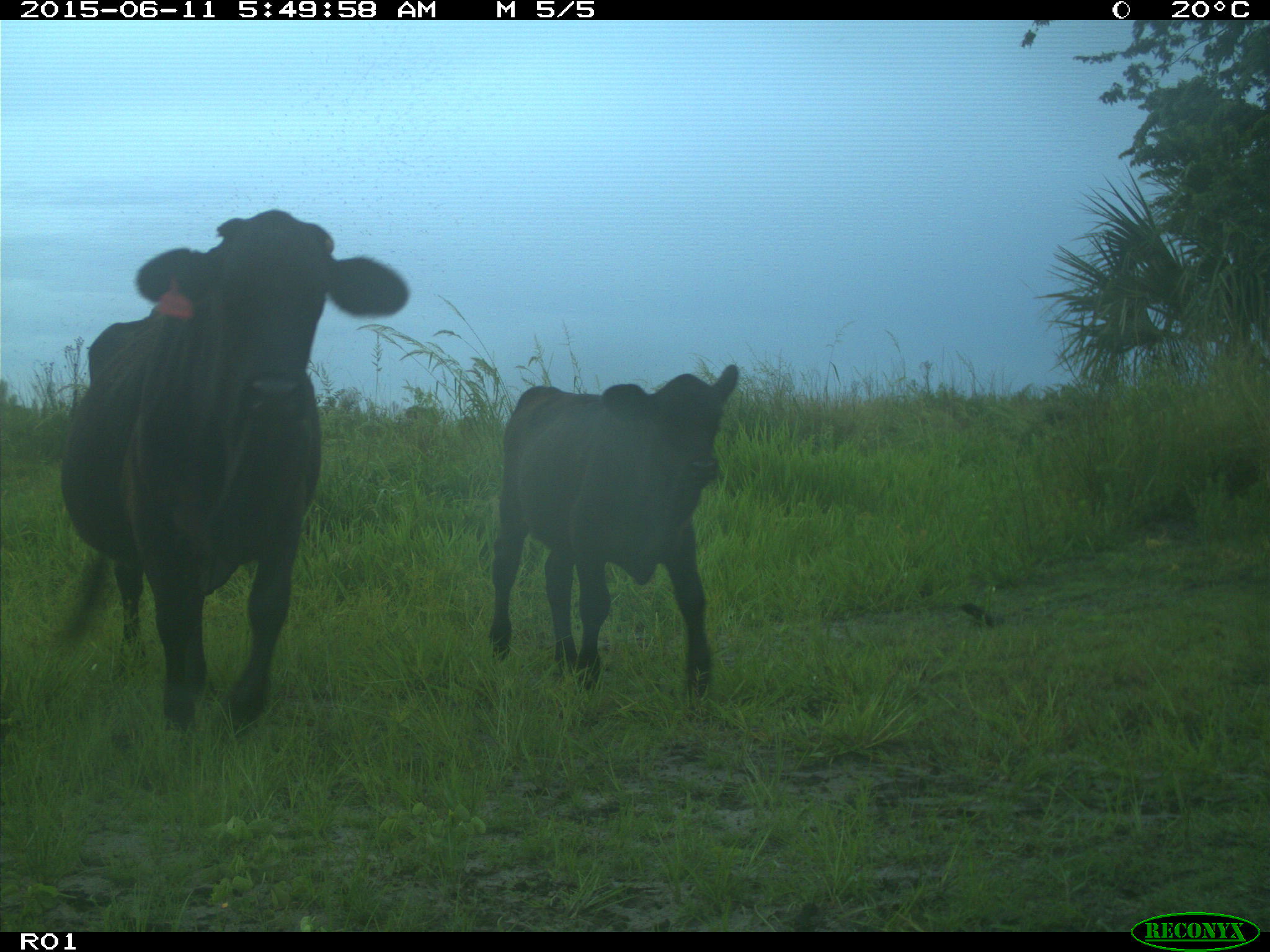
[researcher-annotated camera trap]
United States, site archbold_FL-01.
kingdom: Animalia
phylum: Chordata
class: Mammalia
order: Artiodactyla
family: Bovidae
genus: Bos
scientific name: Bos taurus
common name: domestic cow